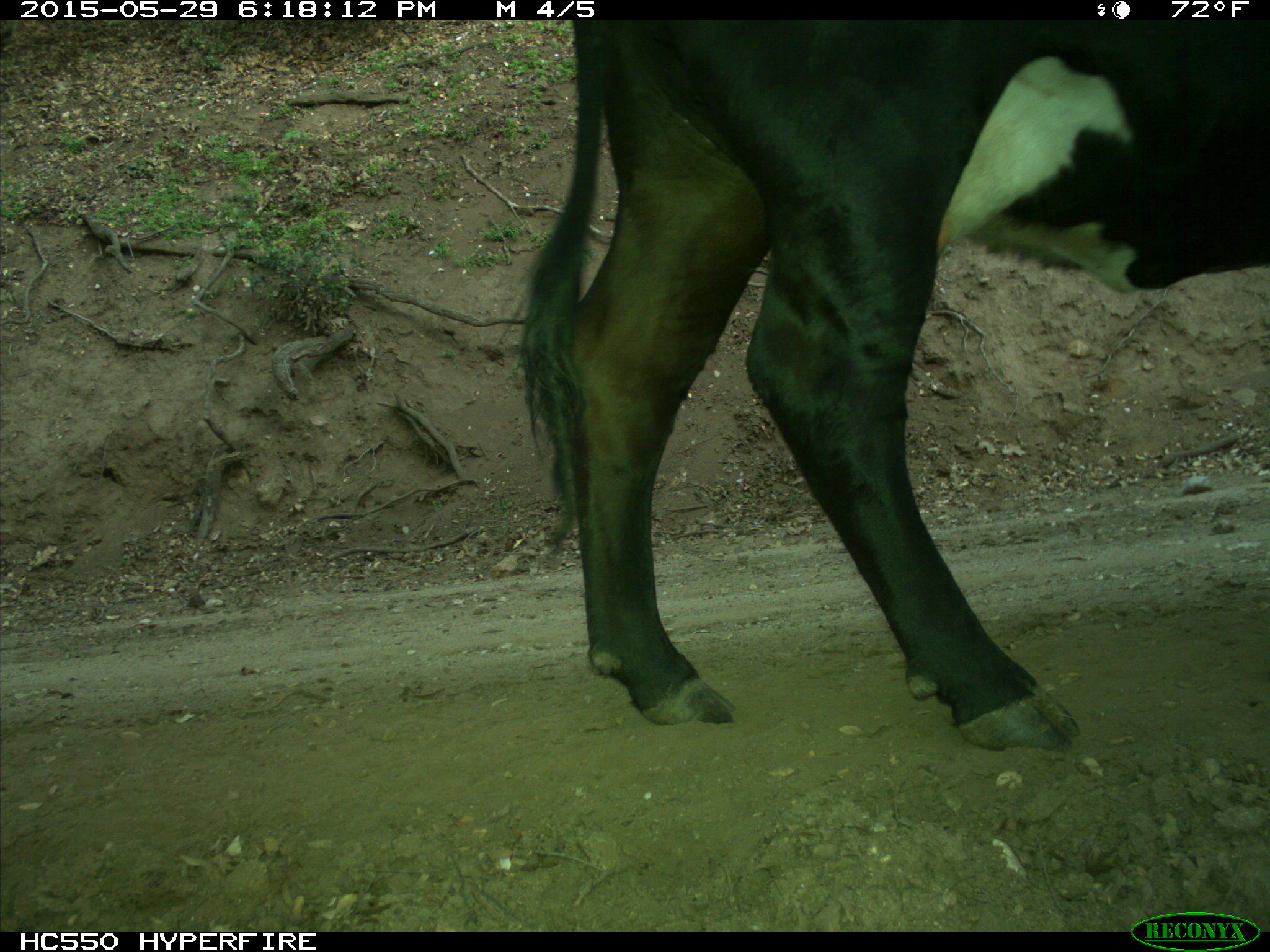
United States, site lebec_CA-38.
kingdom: Animalia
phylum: Chordata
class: Mammalia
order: Artiodactyla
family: Bovidae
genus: Bos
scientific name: Bos taurus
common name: domestic cow